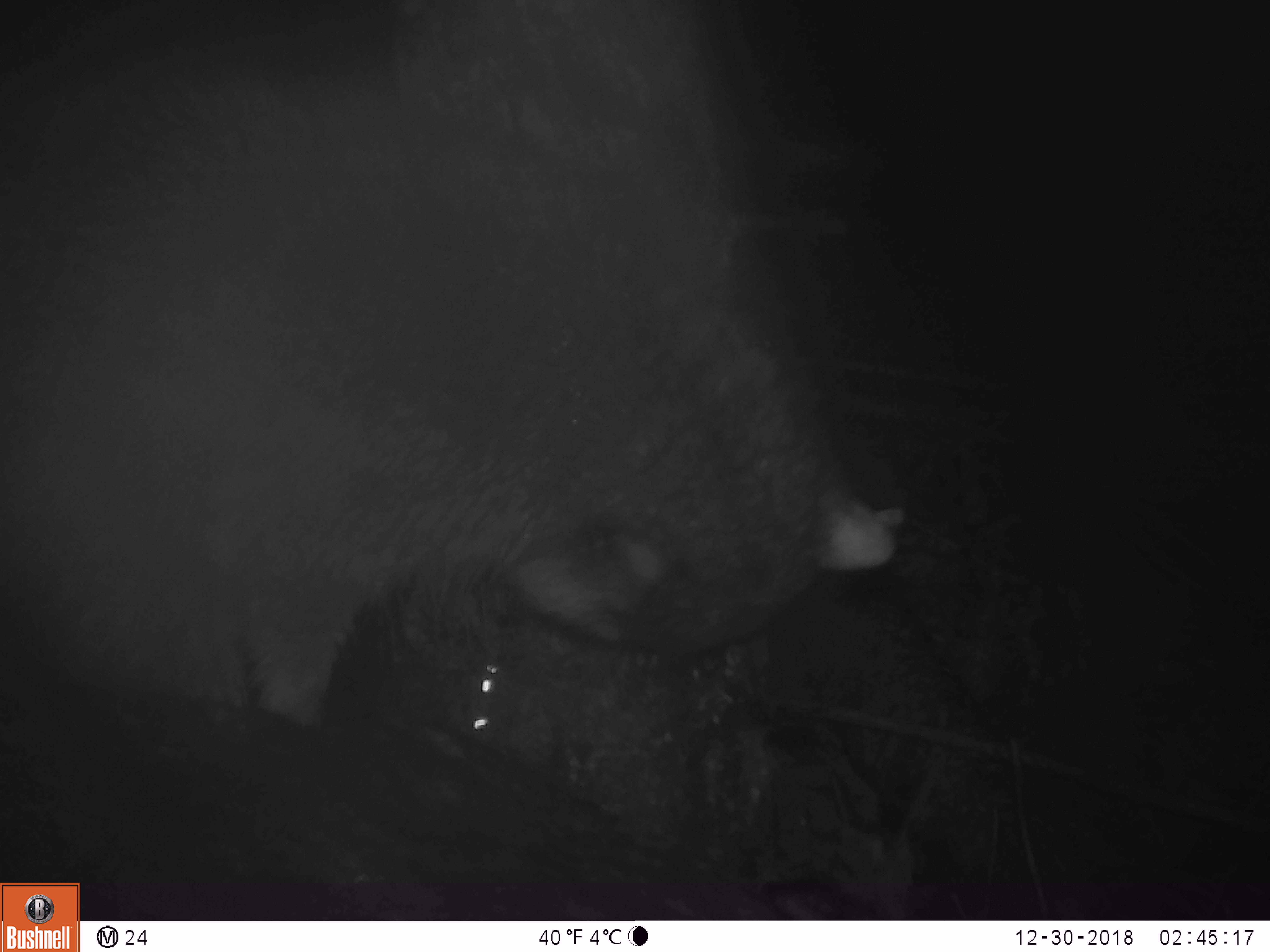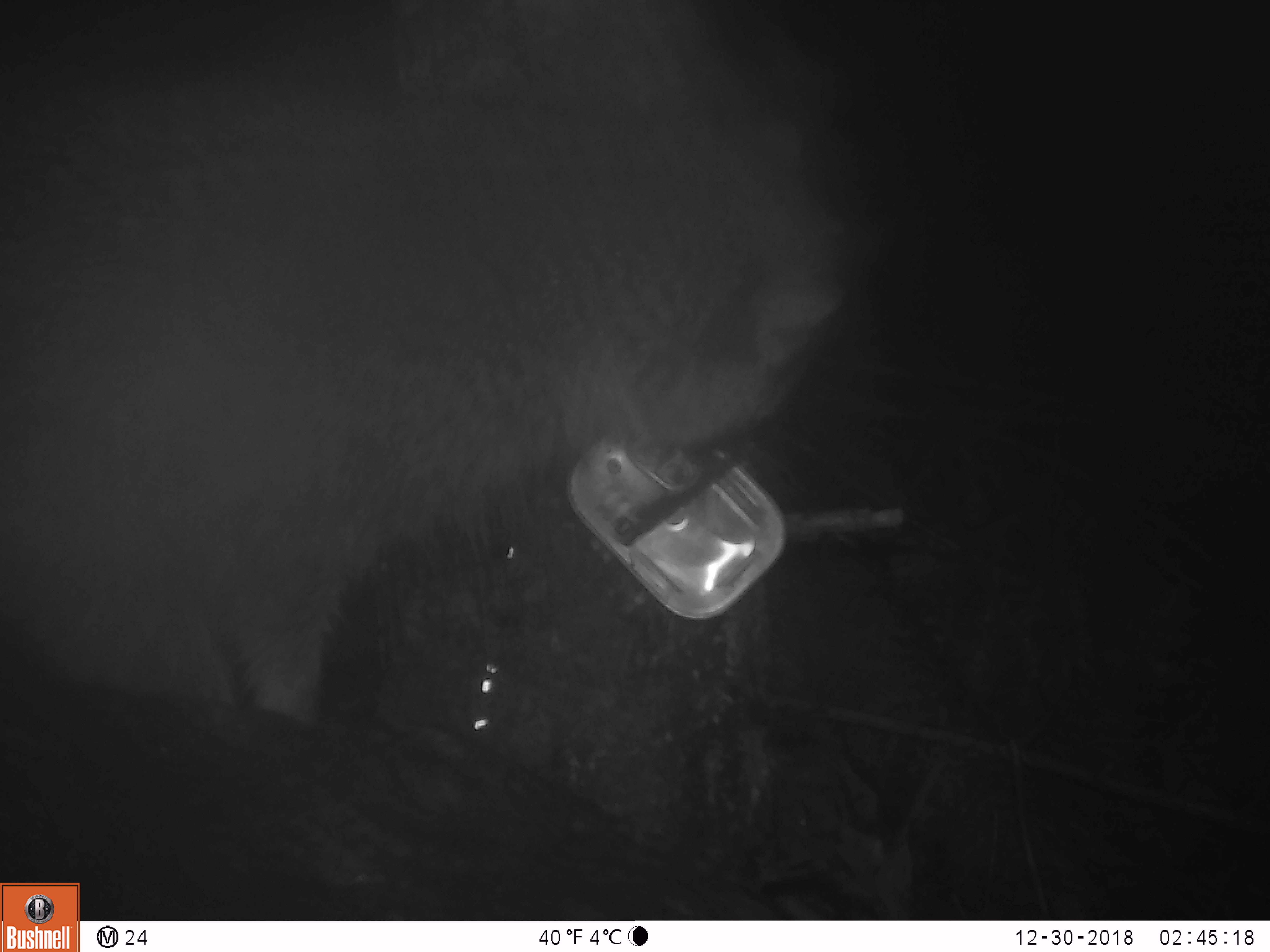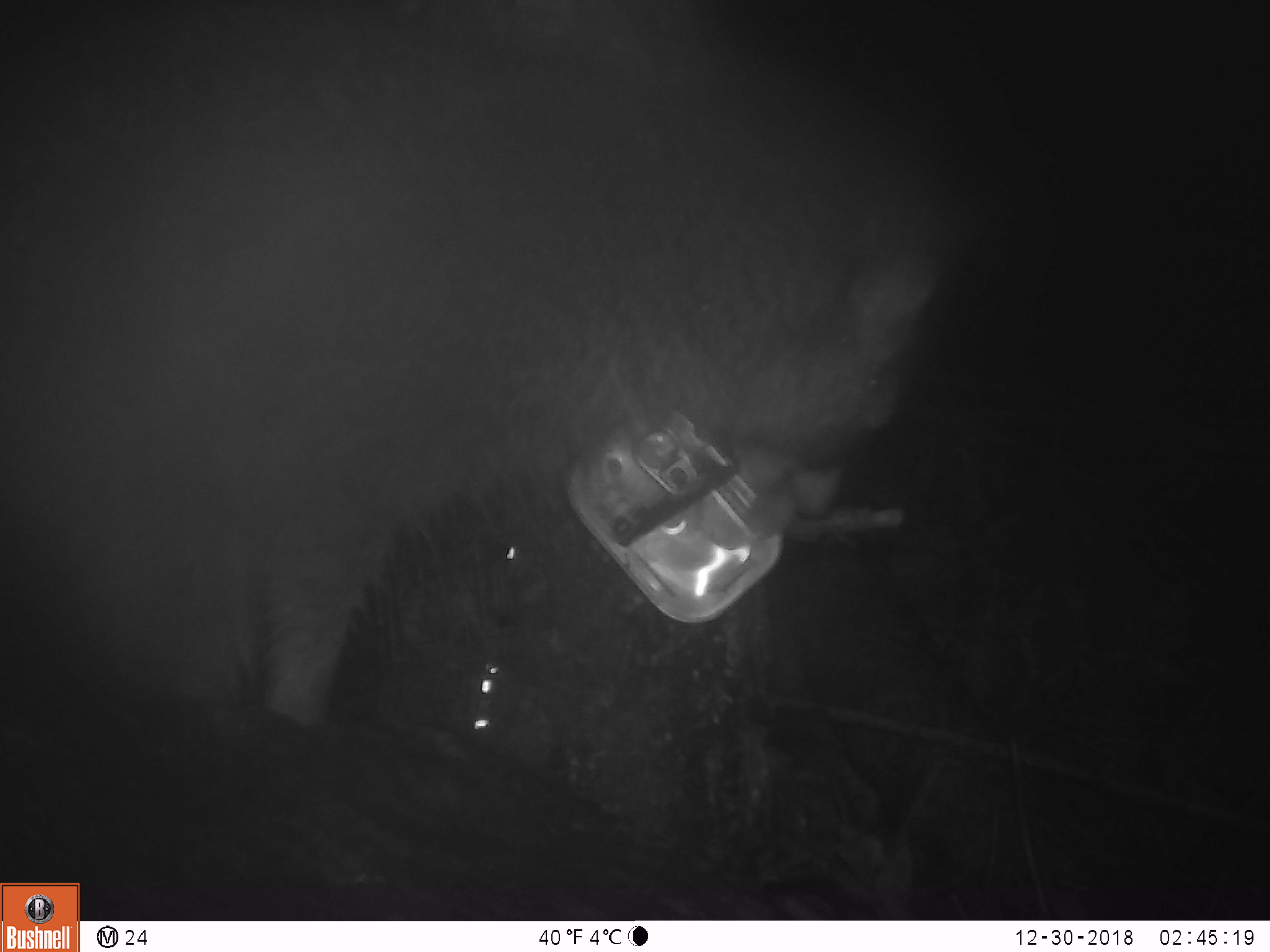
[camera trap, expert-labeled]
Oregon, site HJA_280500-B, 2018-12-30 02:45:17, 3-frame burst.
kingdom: Animalia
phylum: Chordata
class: Mammalia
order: Carnivora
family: Procyonidae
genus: Procyon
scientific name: Procyon lotor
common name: northern raccoon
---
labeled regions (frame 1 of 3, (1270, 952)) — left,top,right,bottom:
northern raccoon: 6,0,935,752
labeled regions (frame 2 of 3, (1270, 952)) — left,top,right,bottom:
northern raccoon: 6,0,928,733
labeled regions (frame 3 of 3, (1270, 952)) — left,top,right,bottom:
northern raccoon: 0,0,991,756